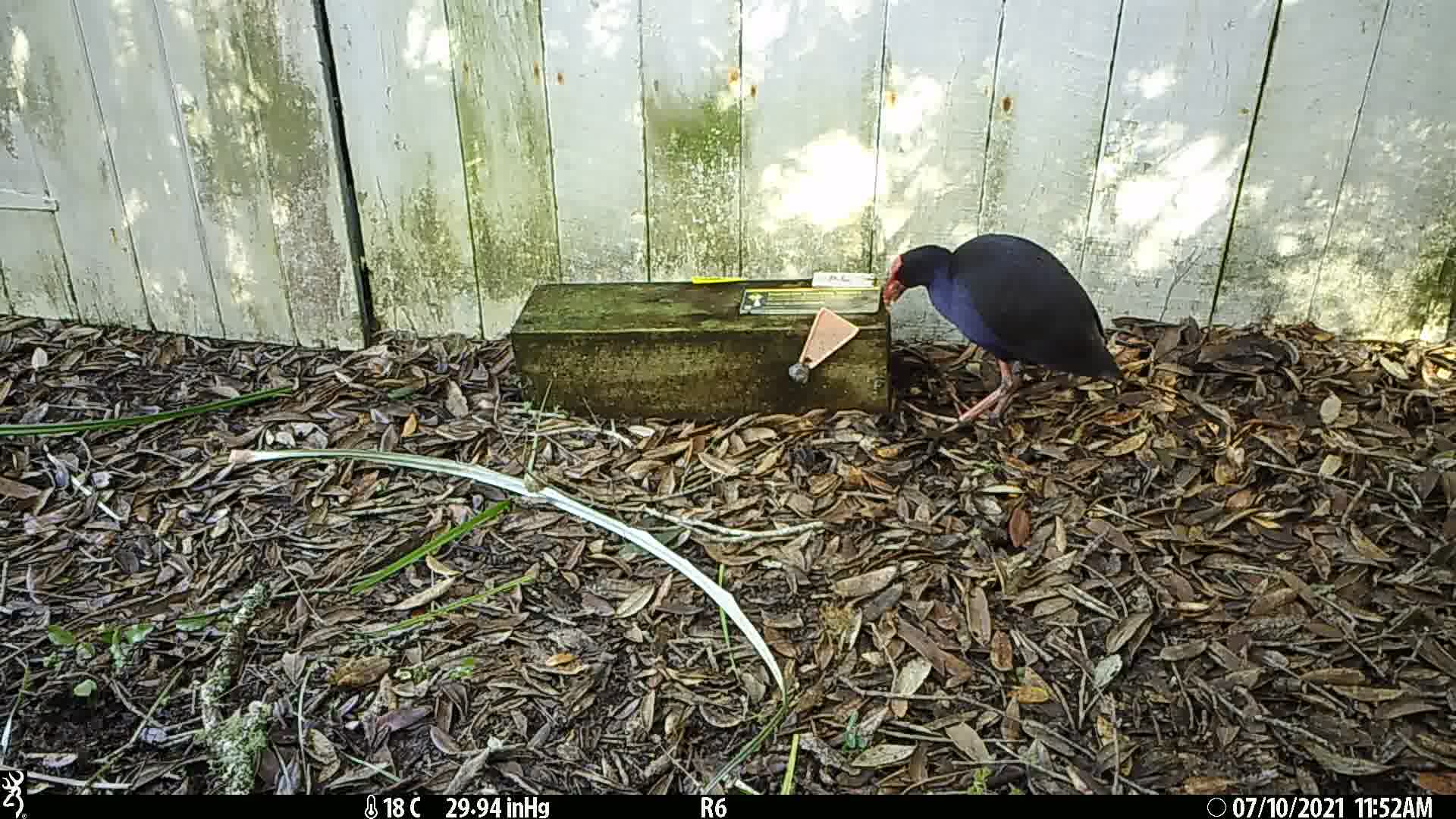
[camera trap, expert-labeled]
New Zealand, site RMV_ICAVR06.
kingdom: Animalia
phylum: Chordata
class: Aves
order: Gruiformes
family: Rallidae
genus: Porphyrio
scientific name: Porphyrio melanotus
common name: australasian swamphen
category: pukeko